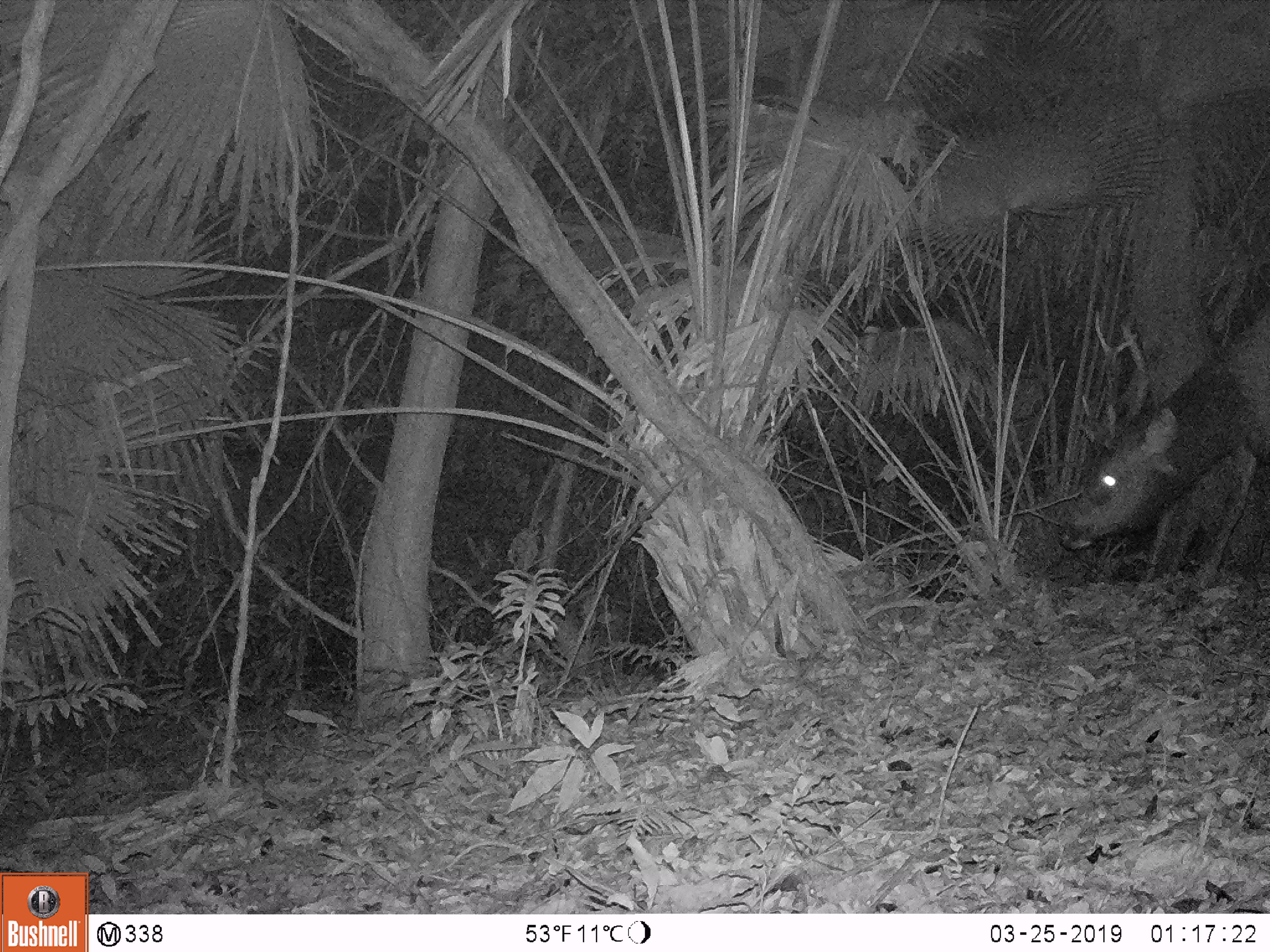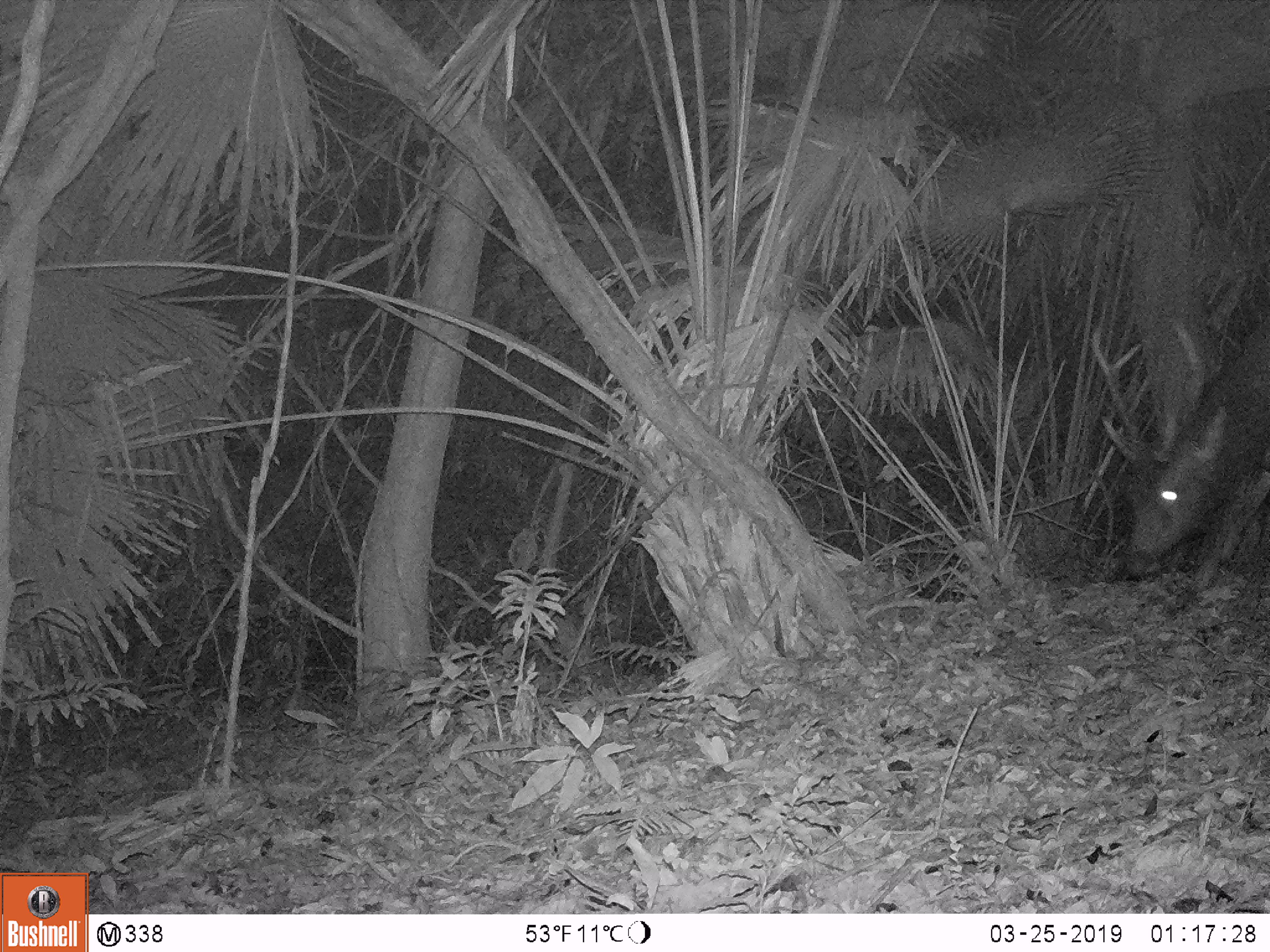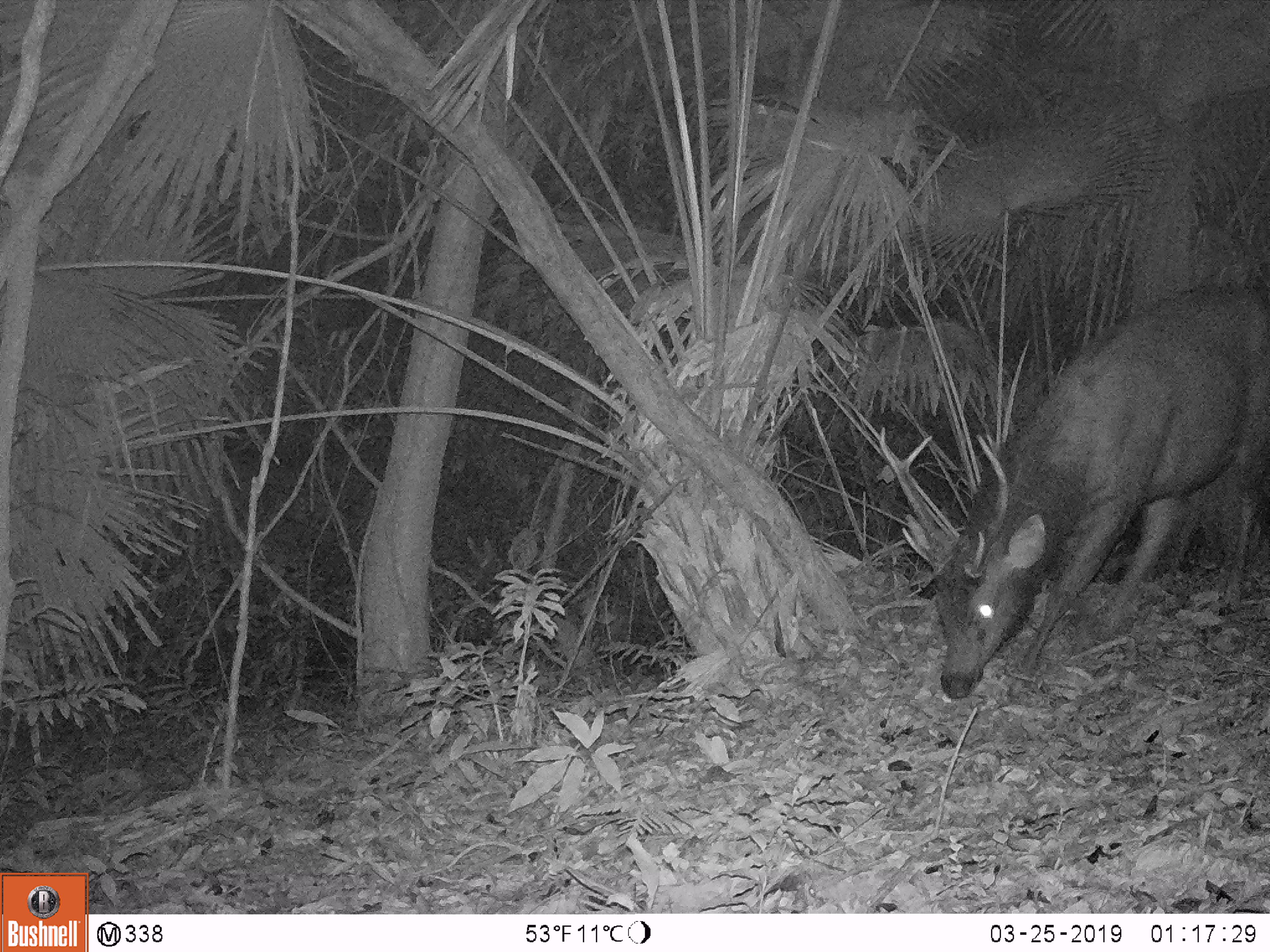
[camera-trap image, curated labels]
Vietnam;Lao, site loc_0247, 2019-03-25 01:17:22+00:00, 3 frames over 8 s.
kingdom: Animalia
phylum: Chordata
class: Mammalia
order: Artiodactyla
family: Cervidae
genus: Rusa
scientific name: Rusa unicolor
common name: sambar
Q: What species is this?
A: Sambar (Rusa unicolor).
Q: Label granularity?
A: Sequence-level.